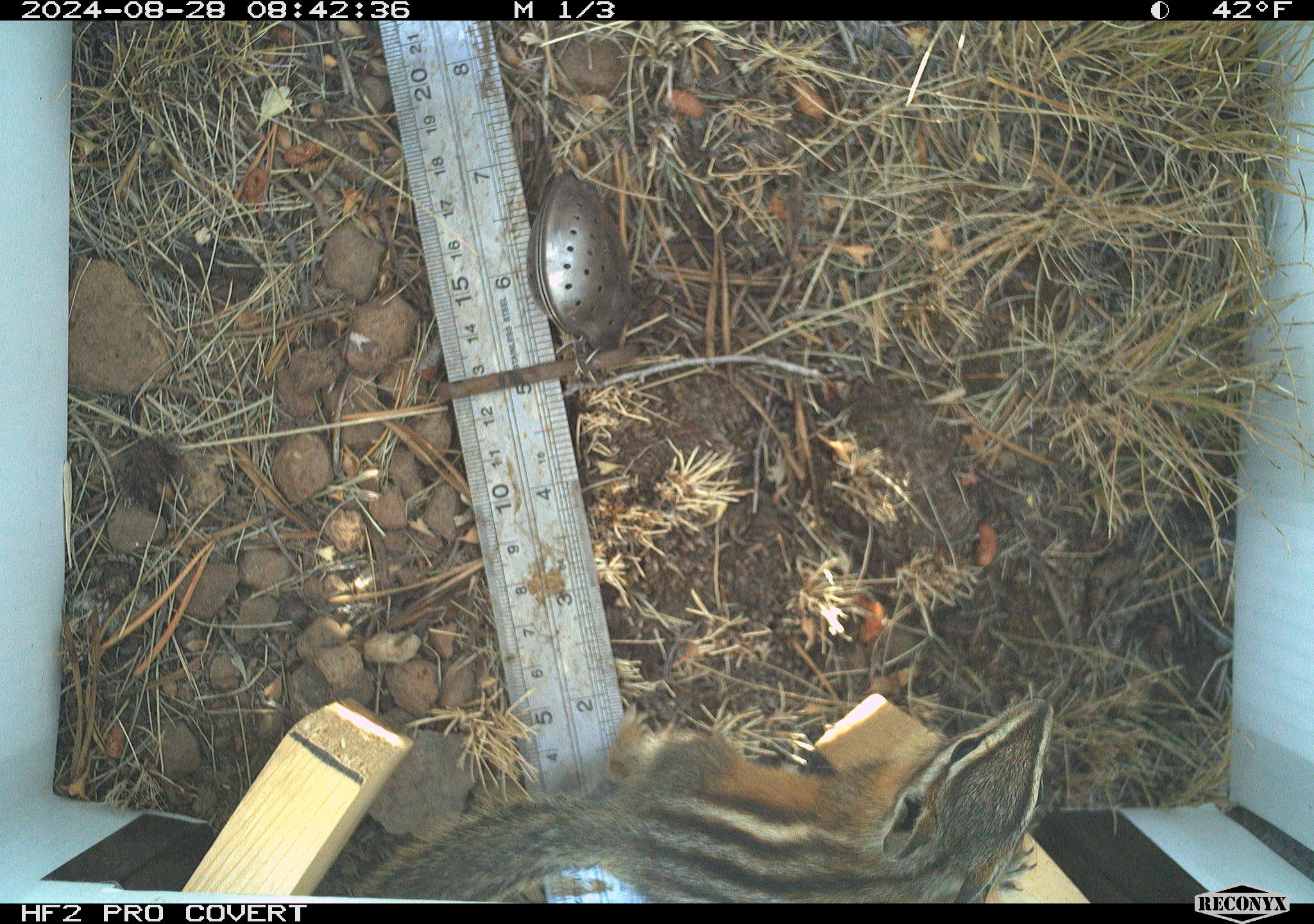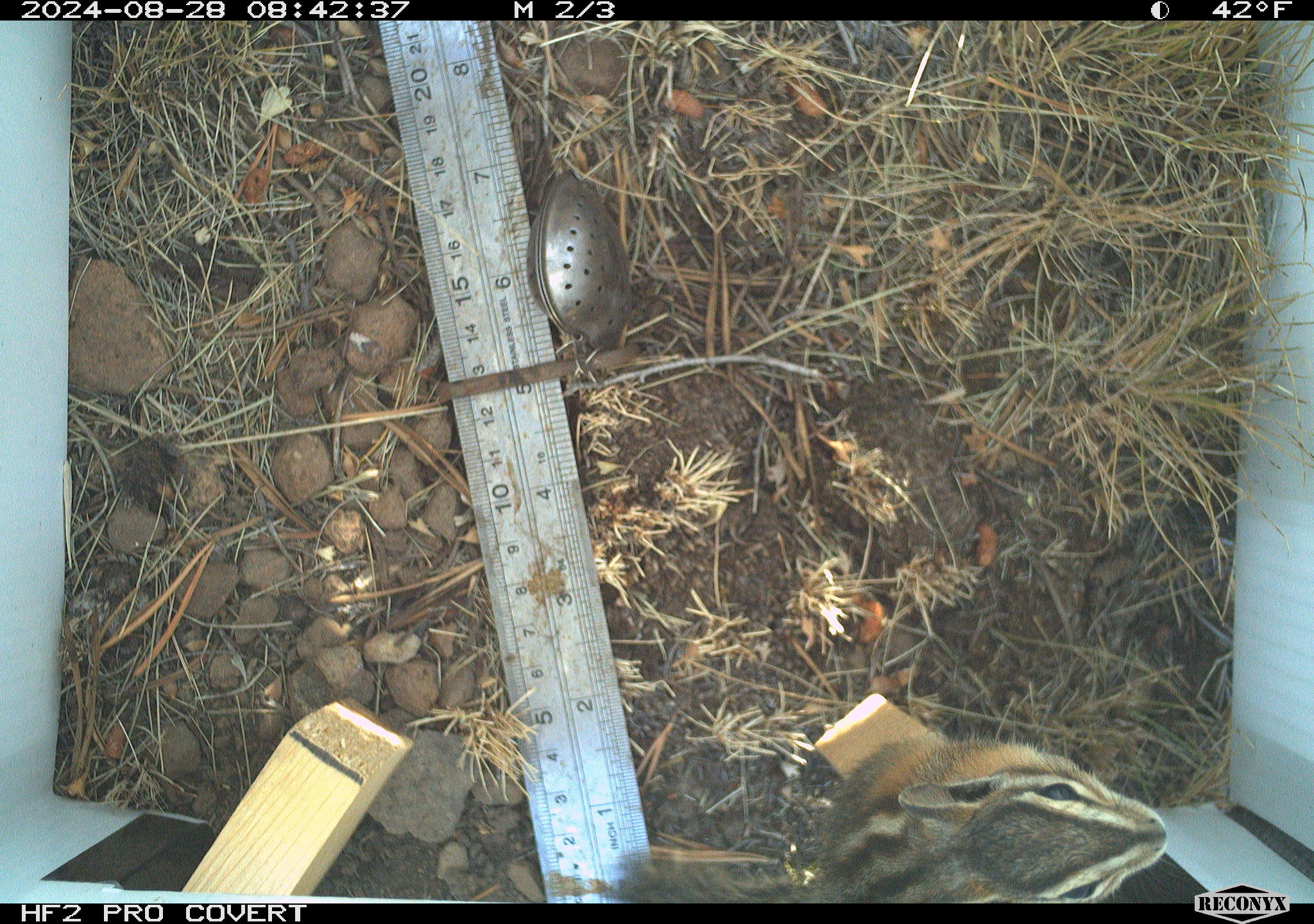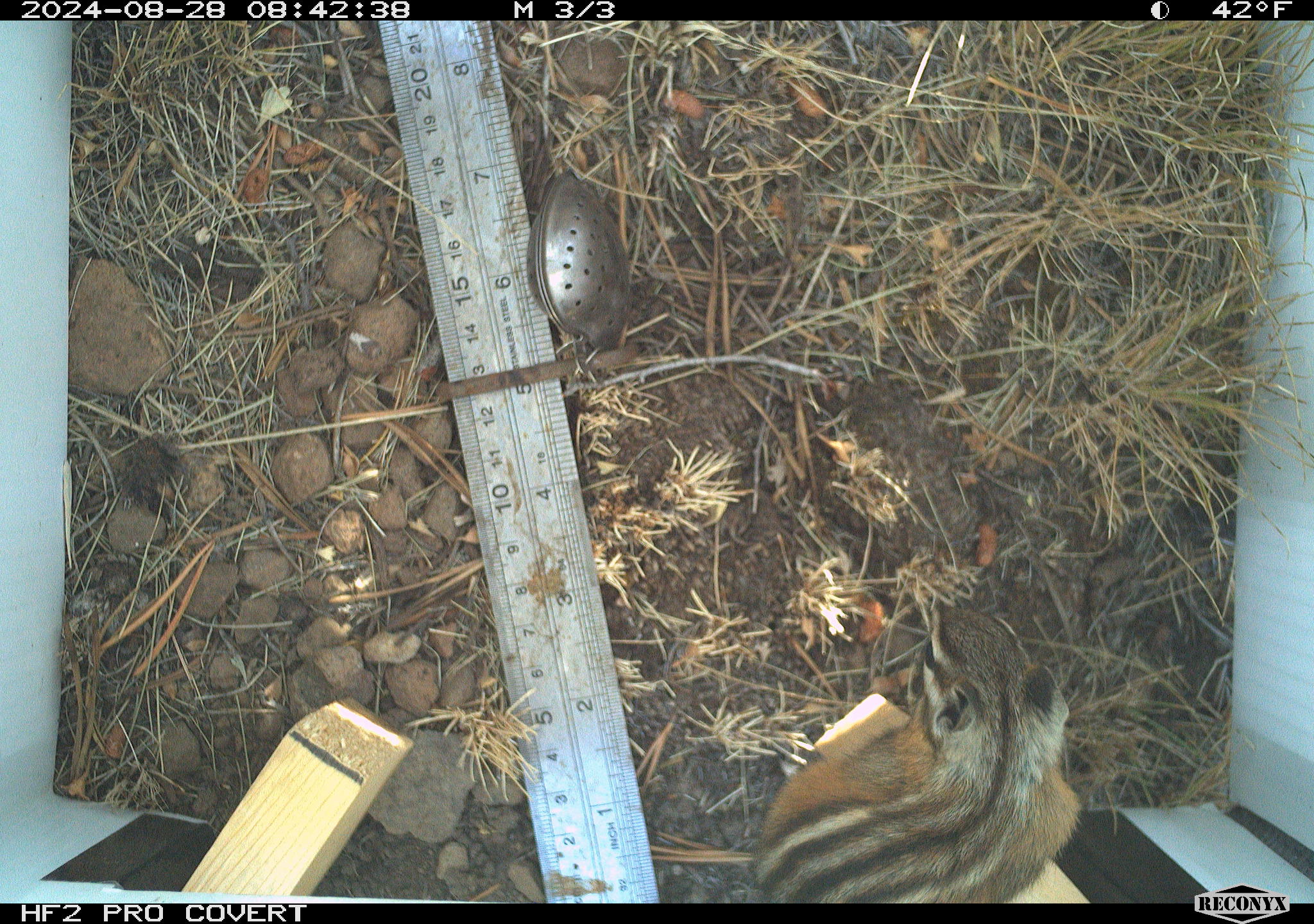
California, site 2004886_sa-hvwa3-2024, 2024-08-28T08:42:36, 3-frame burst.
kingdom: Animalia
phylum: Chordata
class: Mammalia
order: Rodentia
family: Sciuridae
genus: Neotamias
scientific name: Neotamias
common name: western chipmunks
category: neotamias species